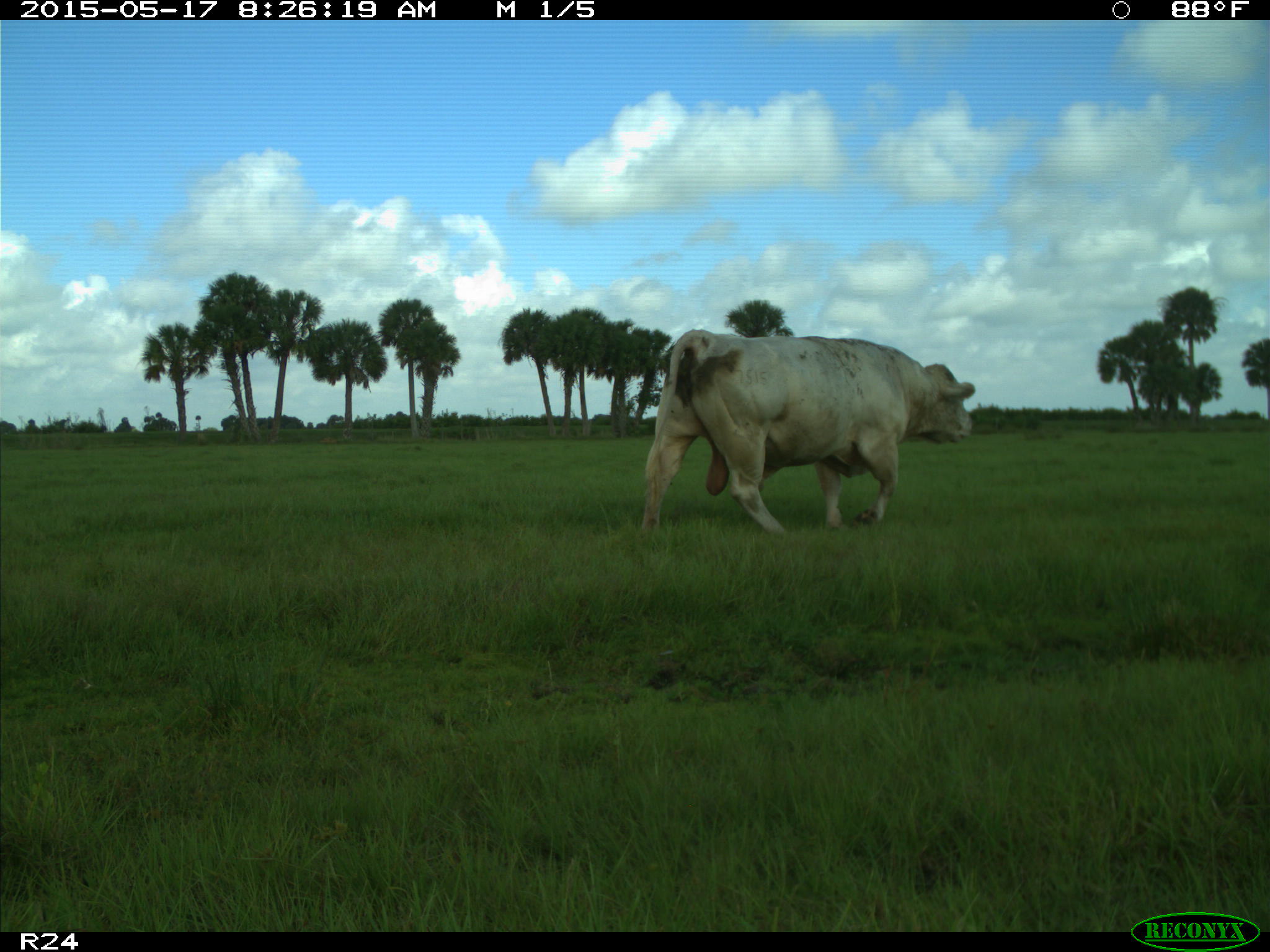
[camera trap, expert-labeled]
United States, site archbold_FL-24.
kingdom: Animalia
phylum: Chordata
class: Mammalia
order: Artiodactyla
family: Bovidae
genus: Bos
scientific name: Bos taurus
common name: domestic cow